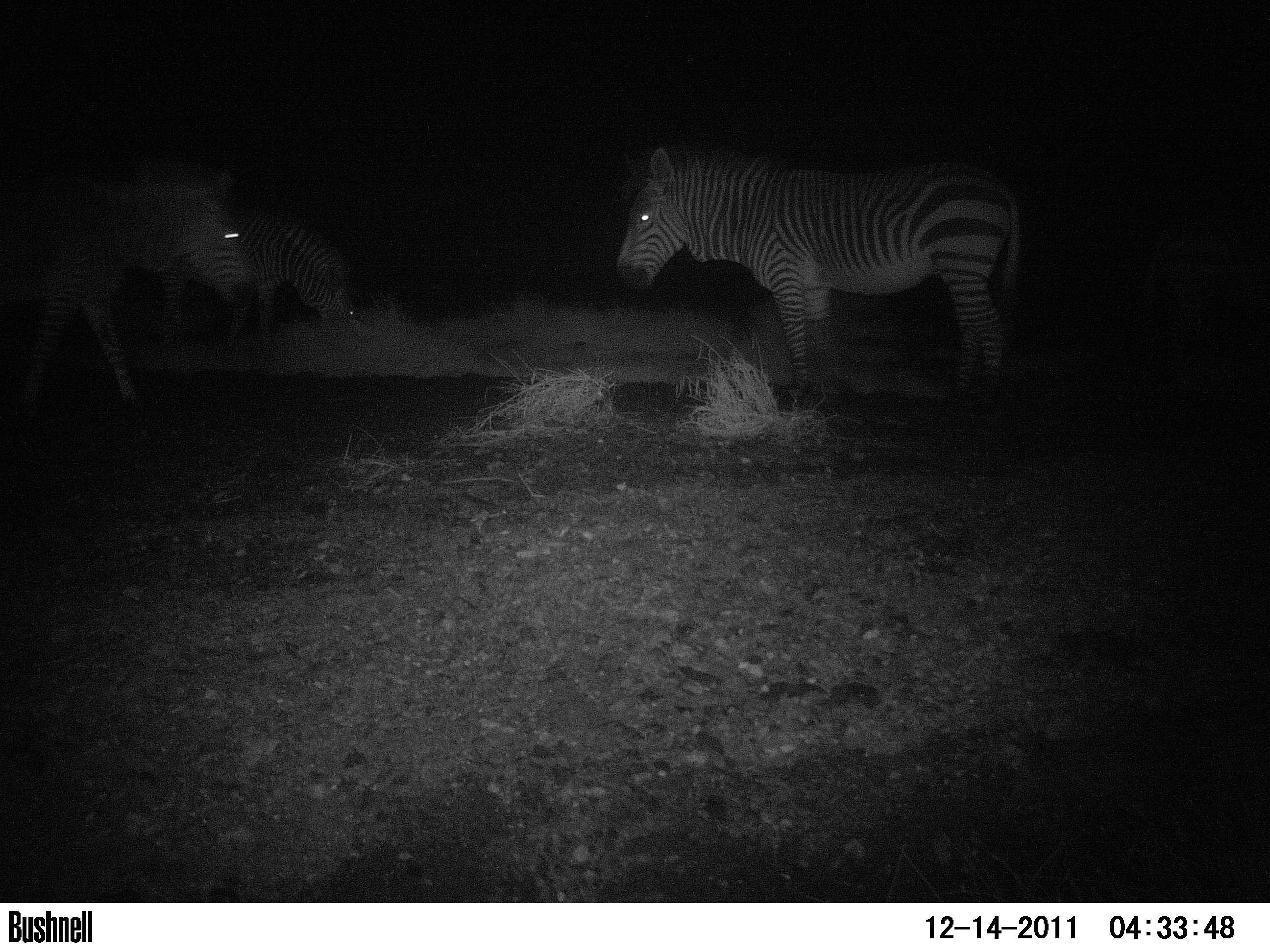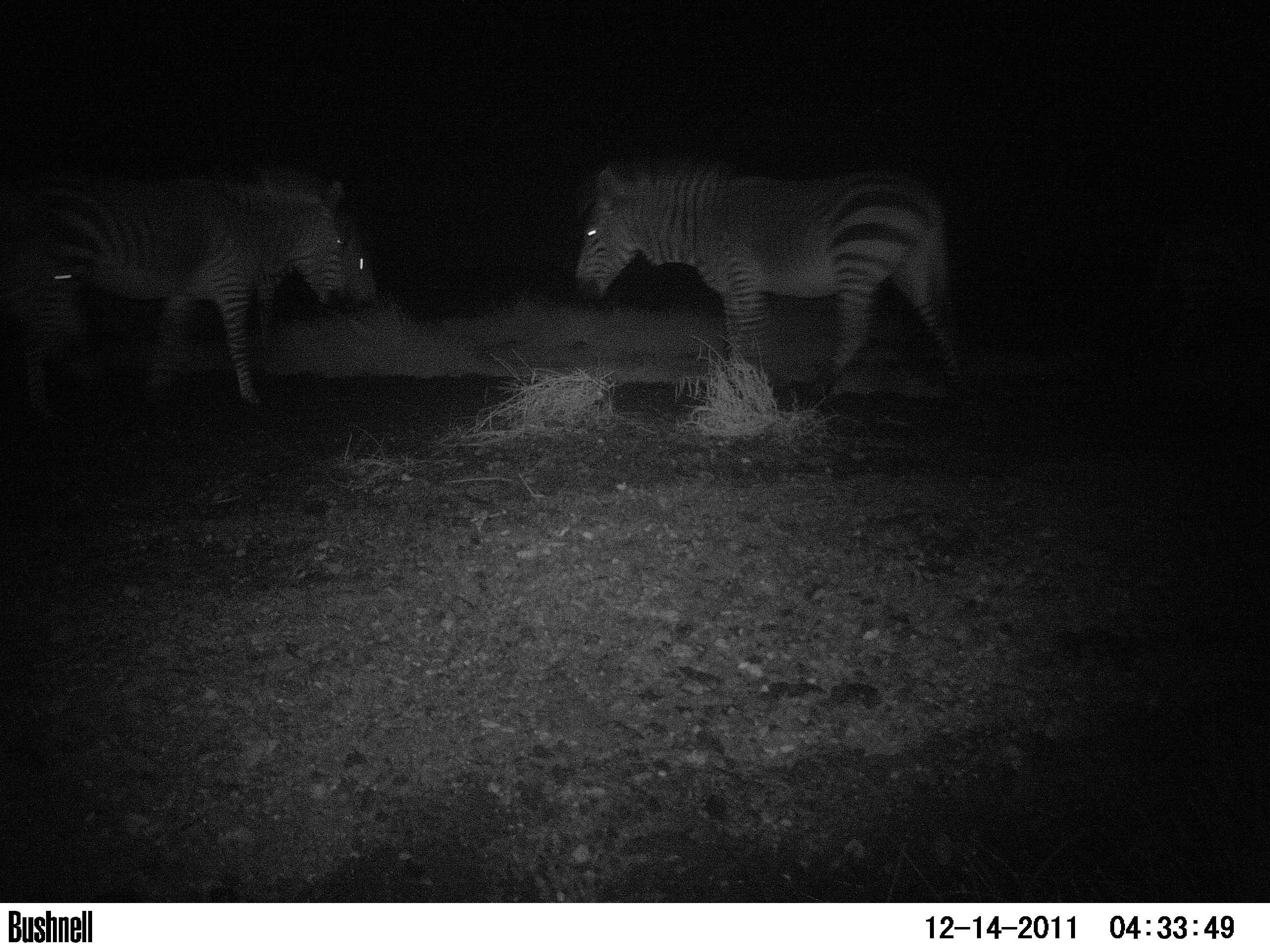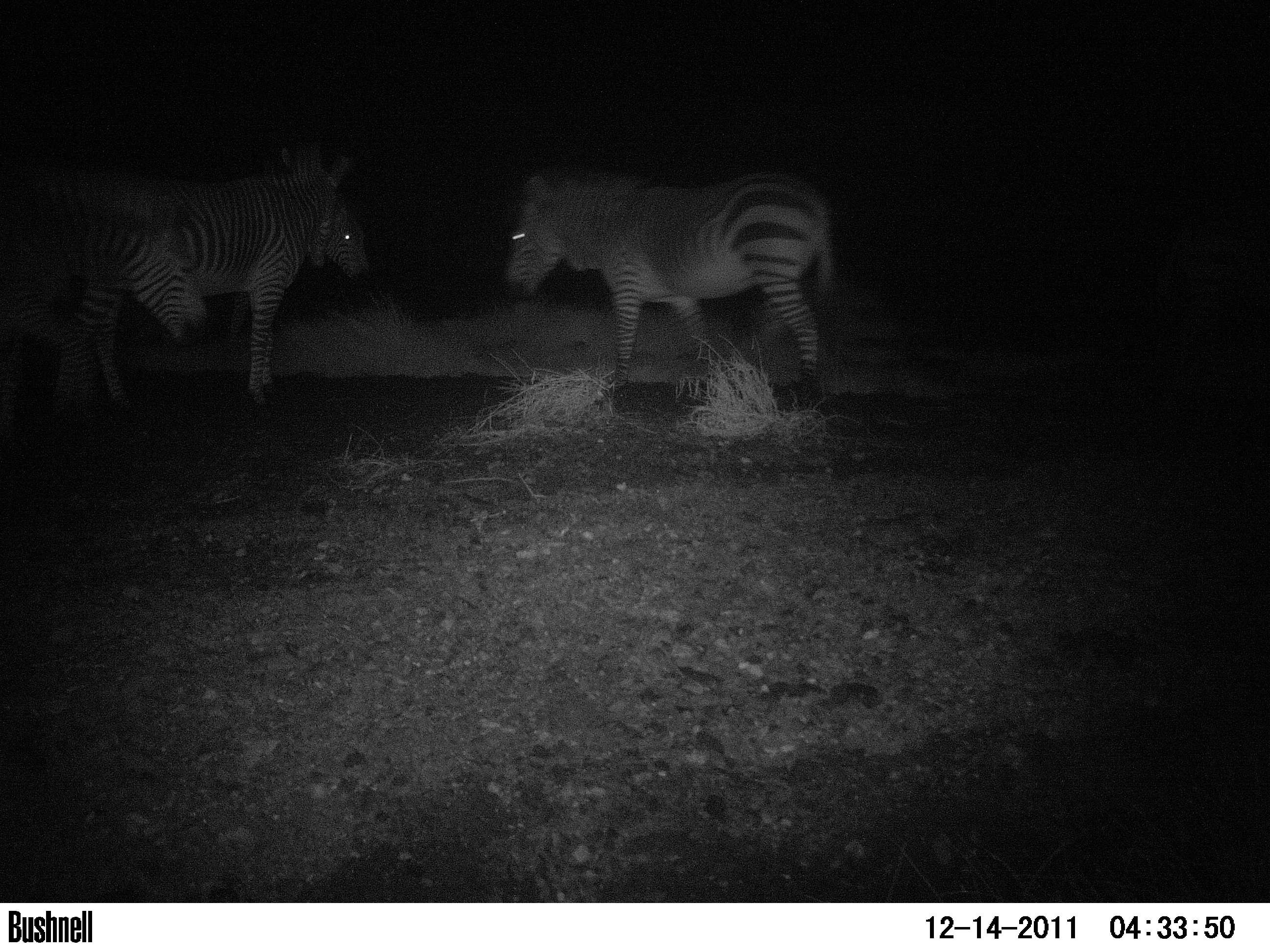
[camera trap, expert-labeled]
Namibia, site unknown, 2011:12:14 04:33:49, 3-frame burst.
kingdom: Animalia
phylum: Chordata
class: Mammalia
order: Perissodactyla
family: Equidae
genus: Equus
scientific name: Equus zebra hartmannae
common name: hartmann's mountain zebra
Equus zebra hartmannae (hartmann's mountain zebra).